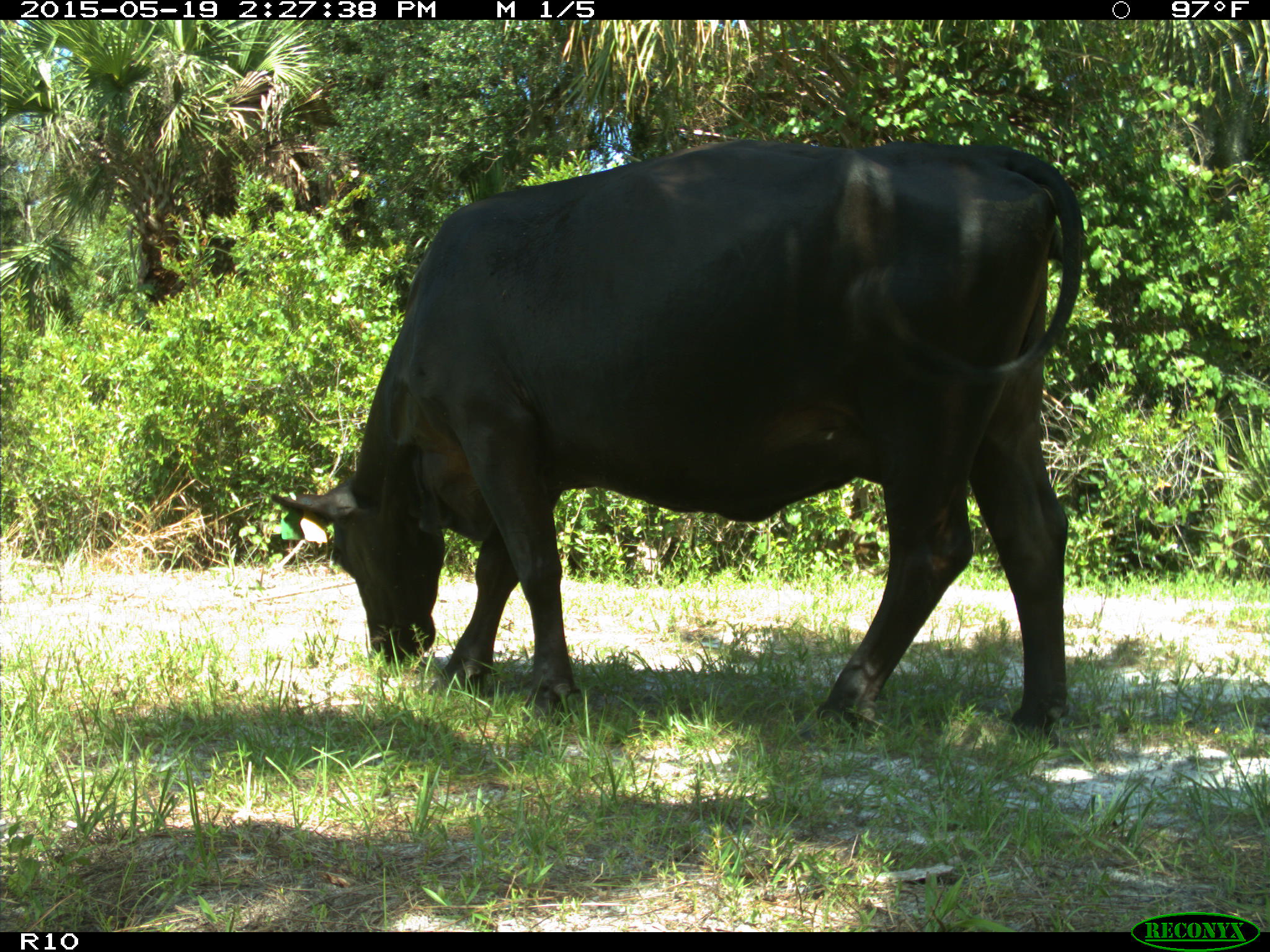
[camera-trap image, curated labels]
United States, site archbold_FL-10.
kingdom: Animalia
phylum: Chordata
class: Mammalia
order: Artiodactyla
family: Bovidae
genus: Bos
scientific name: Bos taurus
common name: domestic cow